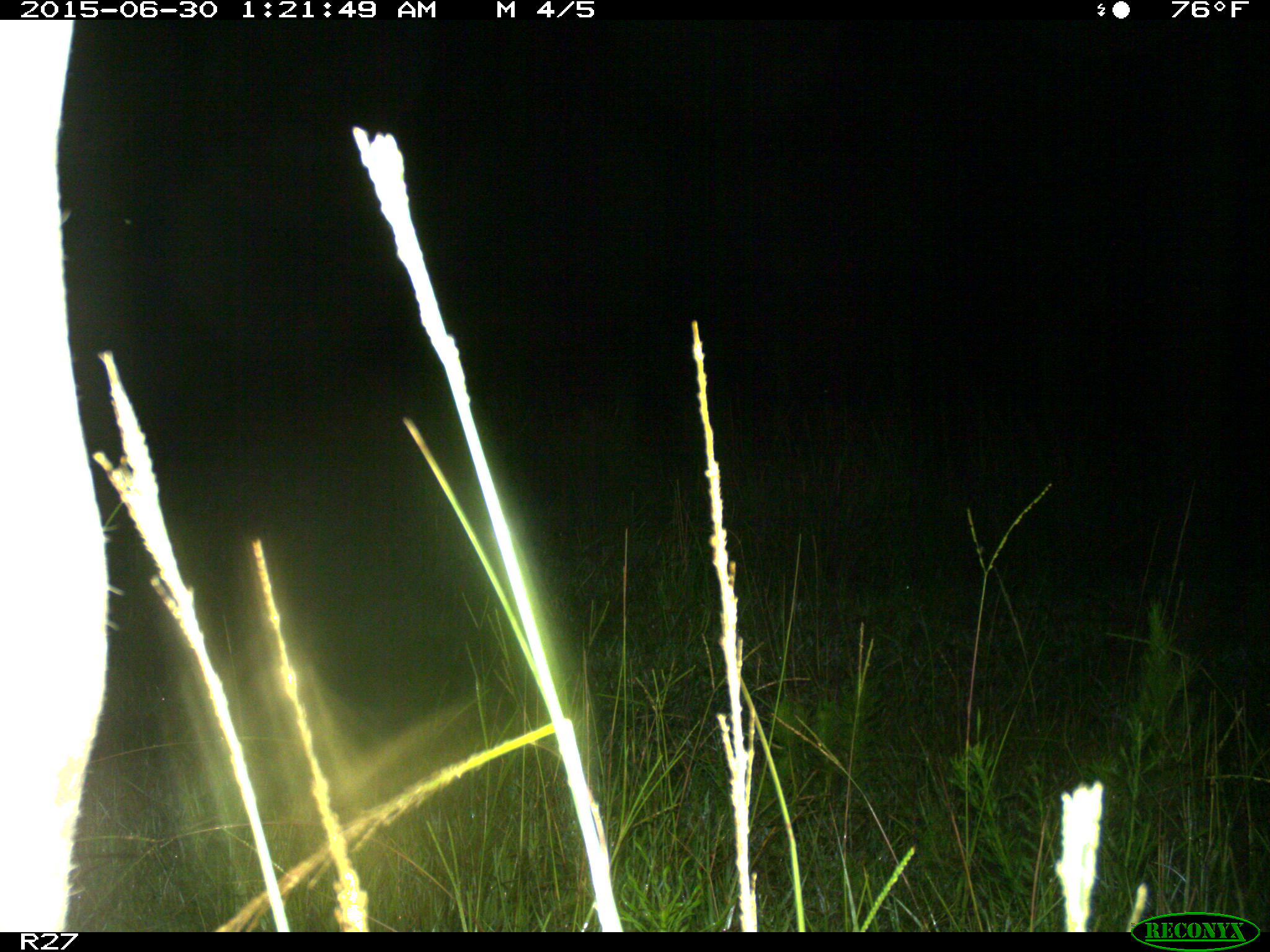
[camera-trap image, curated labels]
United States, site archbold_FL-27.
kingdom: Animalia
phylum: Chordata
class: Mammalia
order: Artiodactyla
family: Bovidae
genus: Bos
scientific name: Bos taurus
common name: domestic cow